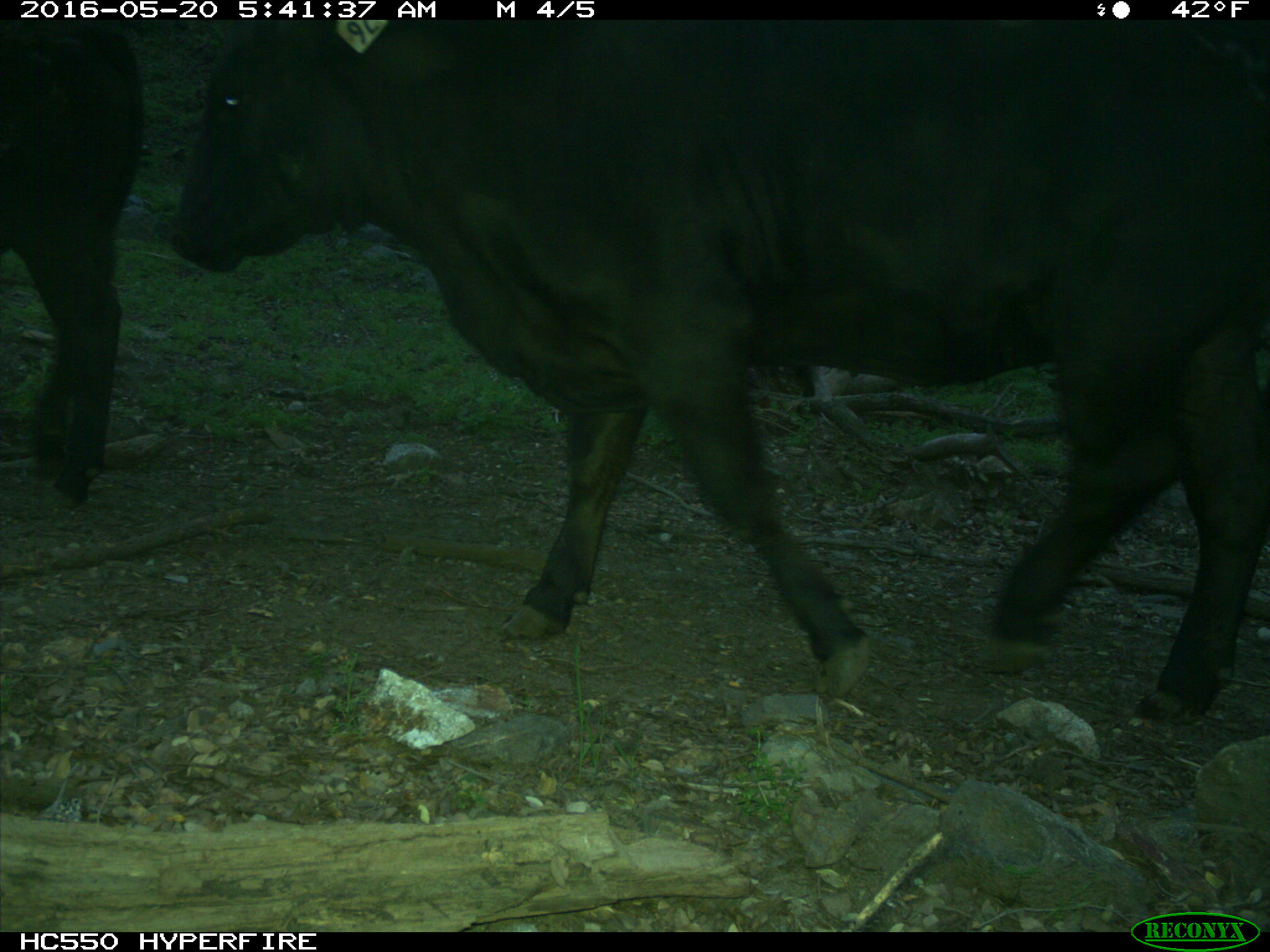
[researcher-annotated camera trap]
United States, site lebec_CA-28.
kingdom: Animalia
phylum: Chordata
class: Mammalia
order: Artiodactyla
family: Bovidae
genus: Bos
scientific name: Bos taurus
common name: domestic cow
Bos taurus (domestic cow).